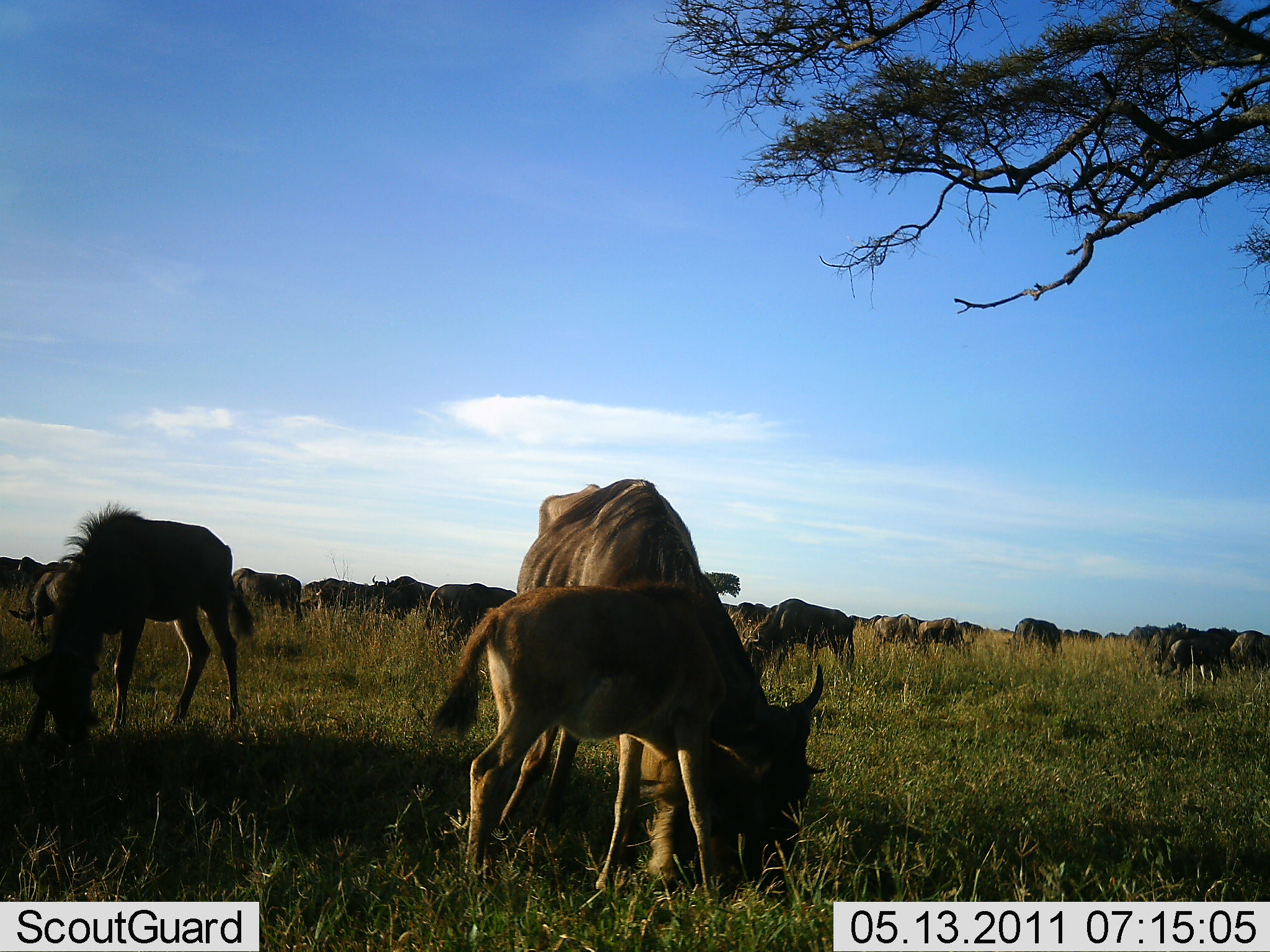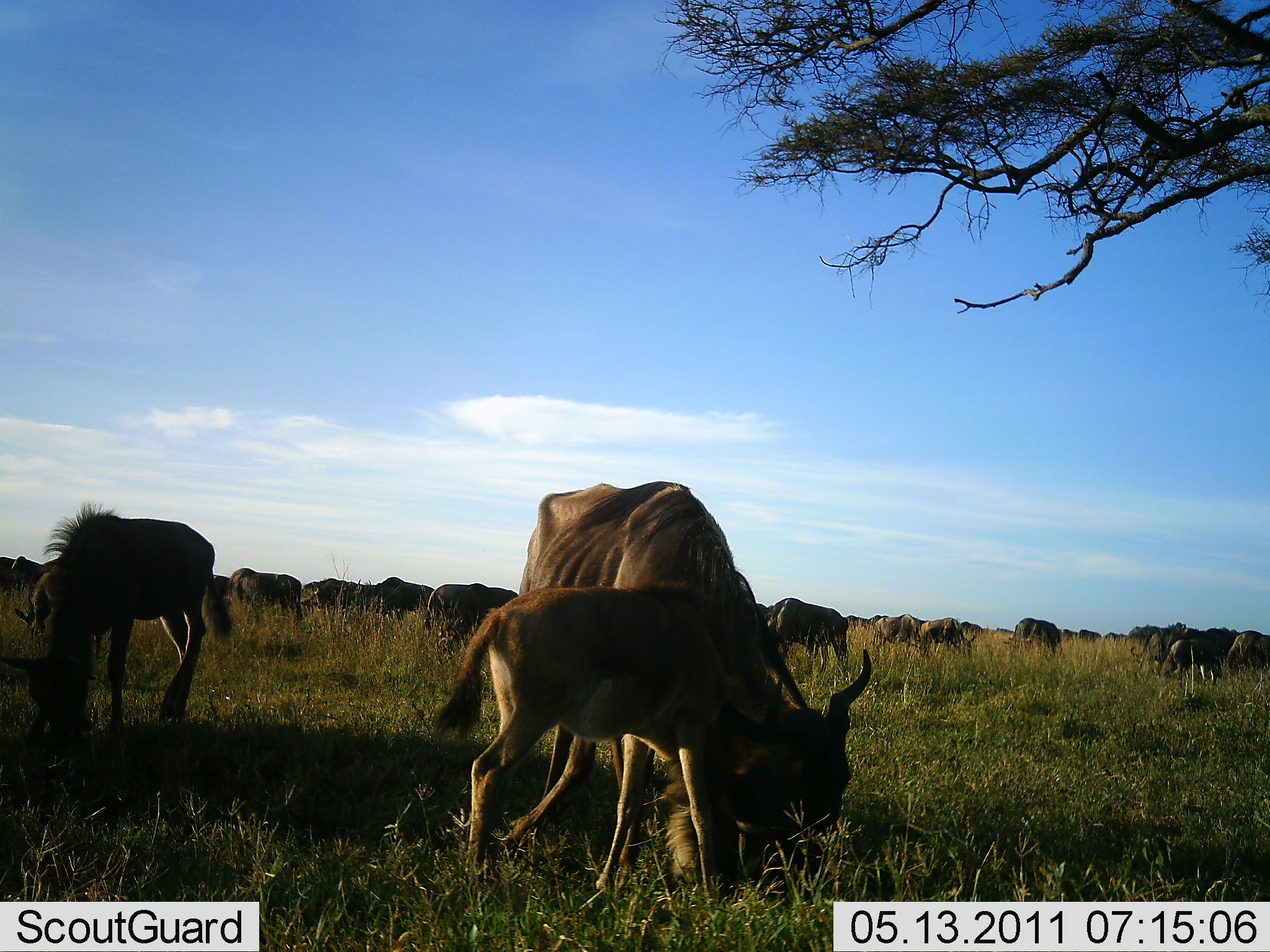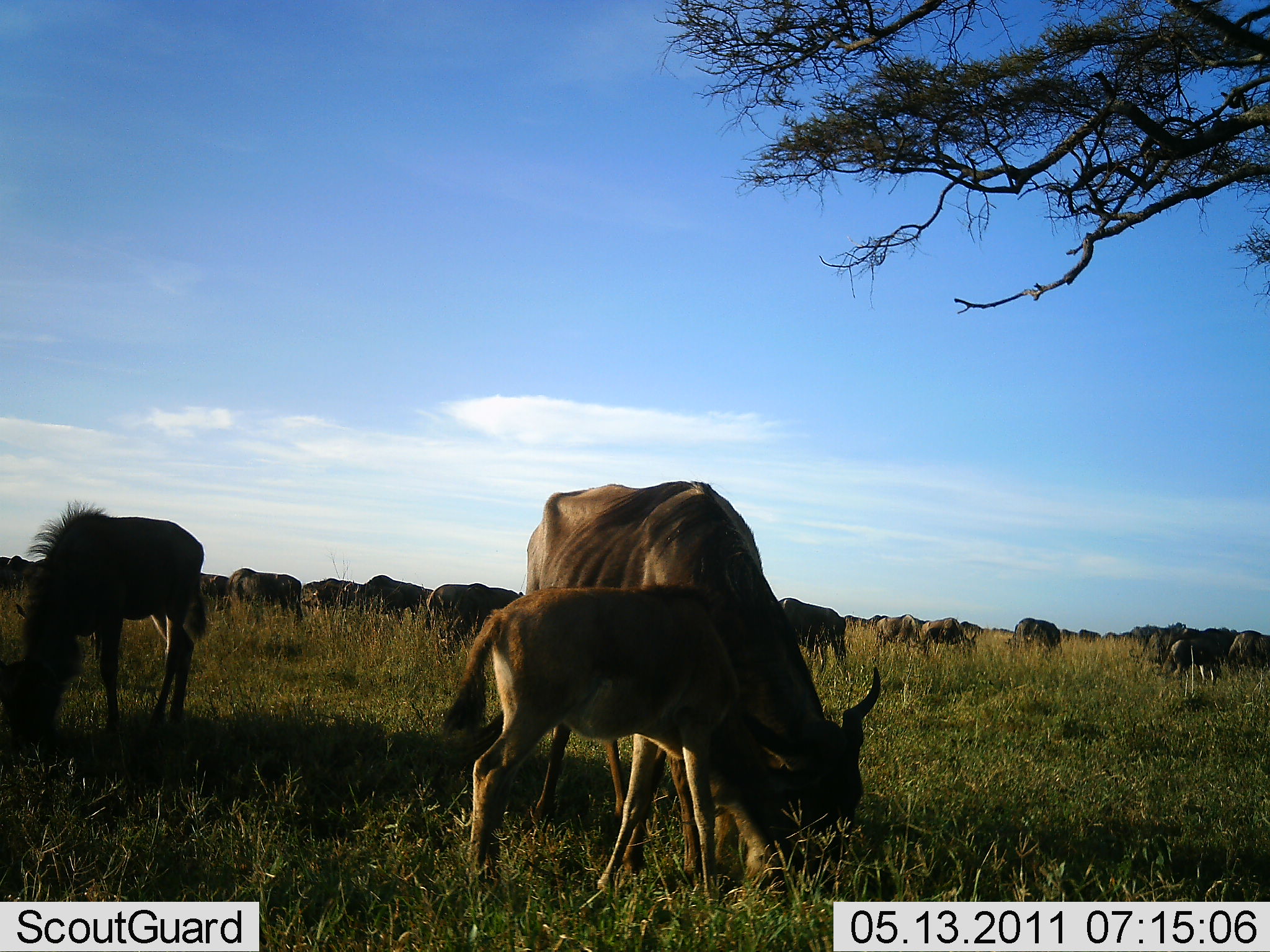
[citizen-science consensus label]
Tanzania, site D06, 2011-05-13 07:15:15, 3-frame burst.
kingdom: Animalia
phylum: Chordata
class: Mammalia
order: Artiodactyla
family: Bovidae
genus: Connochaetes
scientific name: Connochaetes taurinus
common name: blue wildebeest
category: wildebeest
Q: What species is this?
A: Wildebeest (blue wildebeest) (Connochaetes taurinus).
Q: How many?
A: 11-50.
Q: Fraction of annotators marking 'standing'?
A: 27%.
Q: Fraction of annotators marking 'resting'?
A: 0%.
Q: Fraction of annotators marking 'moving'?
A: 18%.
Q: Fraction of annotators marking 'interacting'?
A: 0%.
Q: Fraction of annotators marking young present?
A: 82%.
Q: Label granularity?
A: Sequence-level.